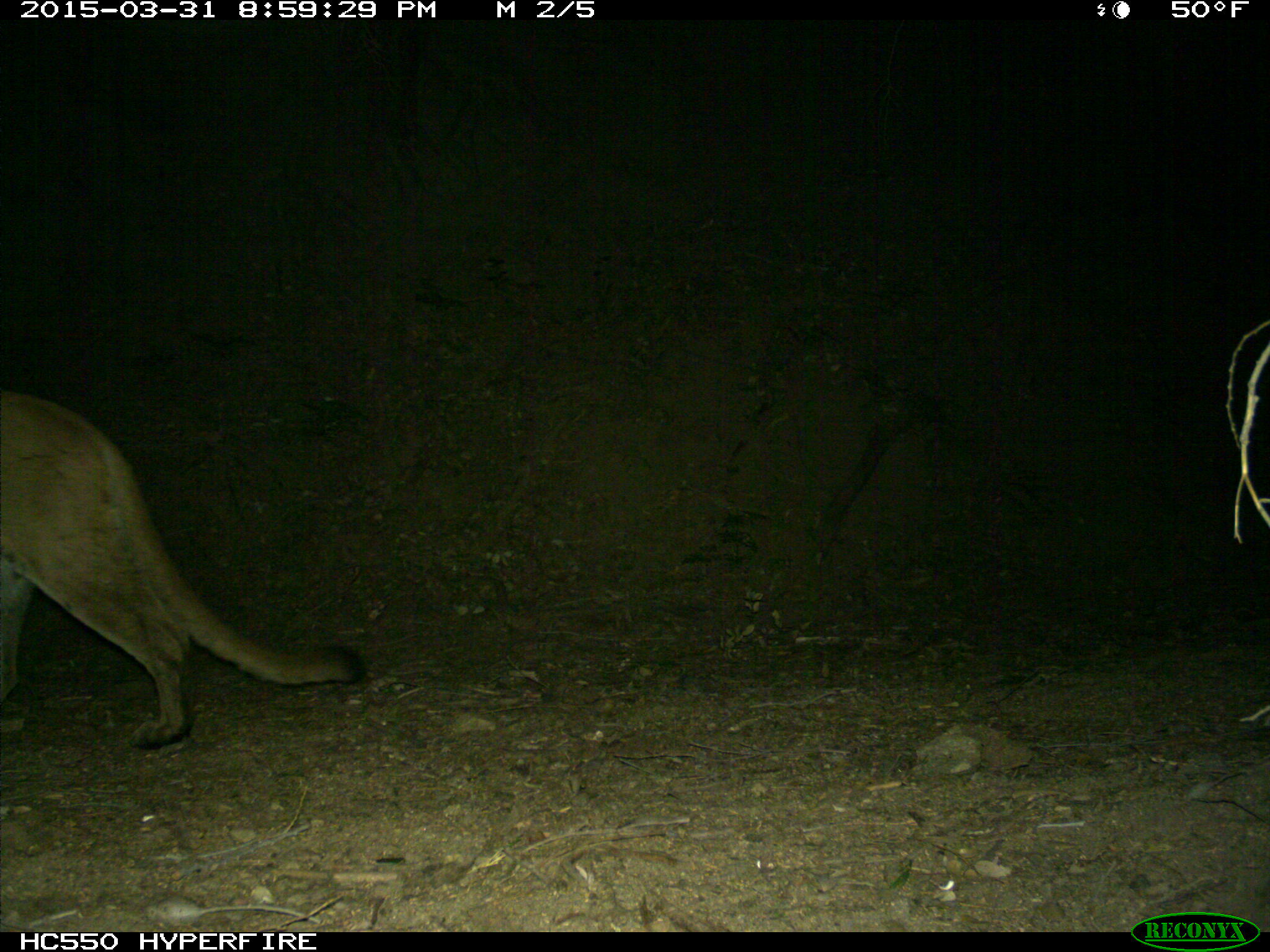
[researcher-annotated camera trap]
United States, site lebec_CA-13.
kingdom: Animalia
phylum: Chordata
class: Mammalia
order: Carnivora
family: Felidae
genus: Puma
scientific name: Puma concolor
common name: mountain lion